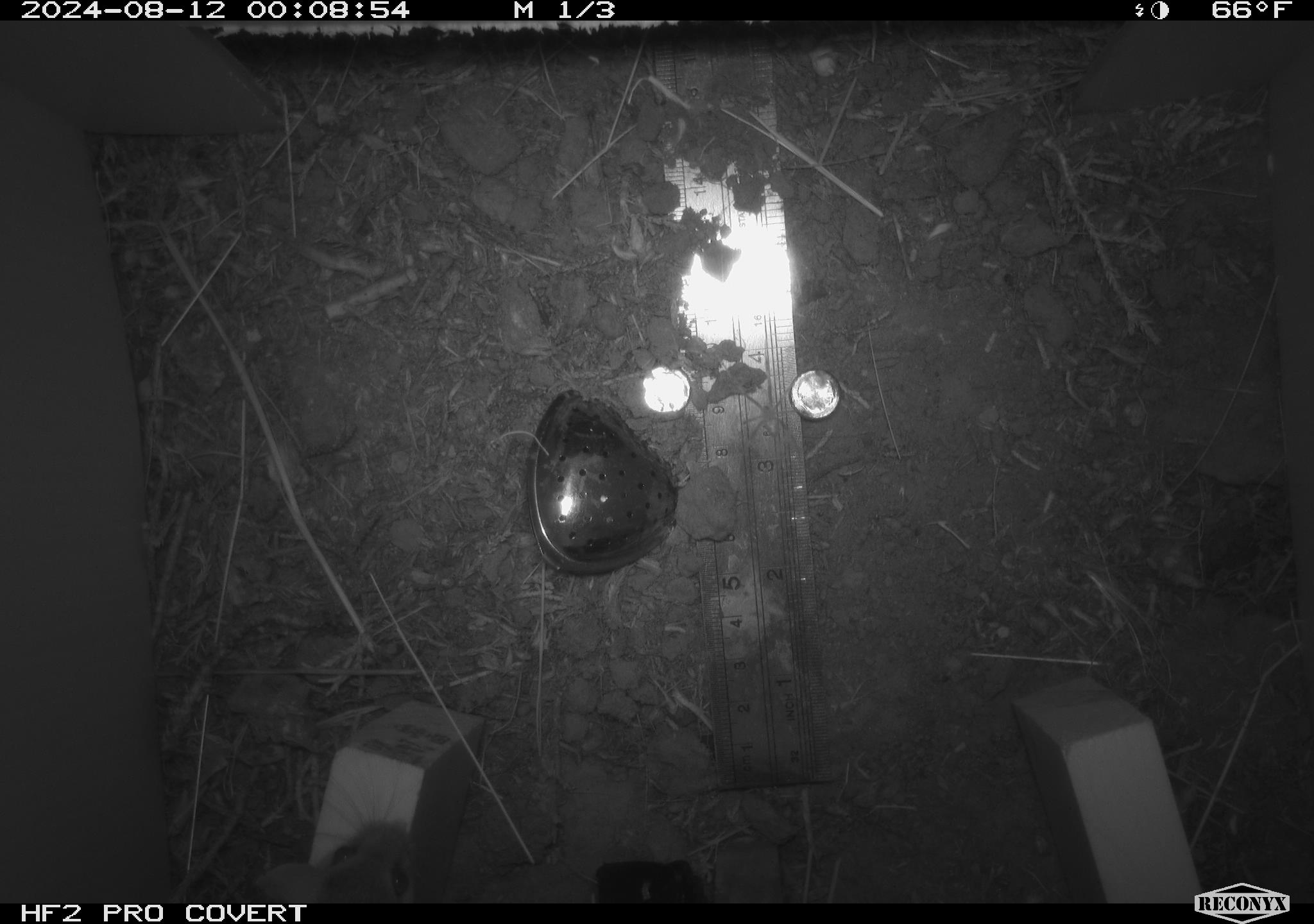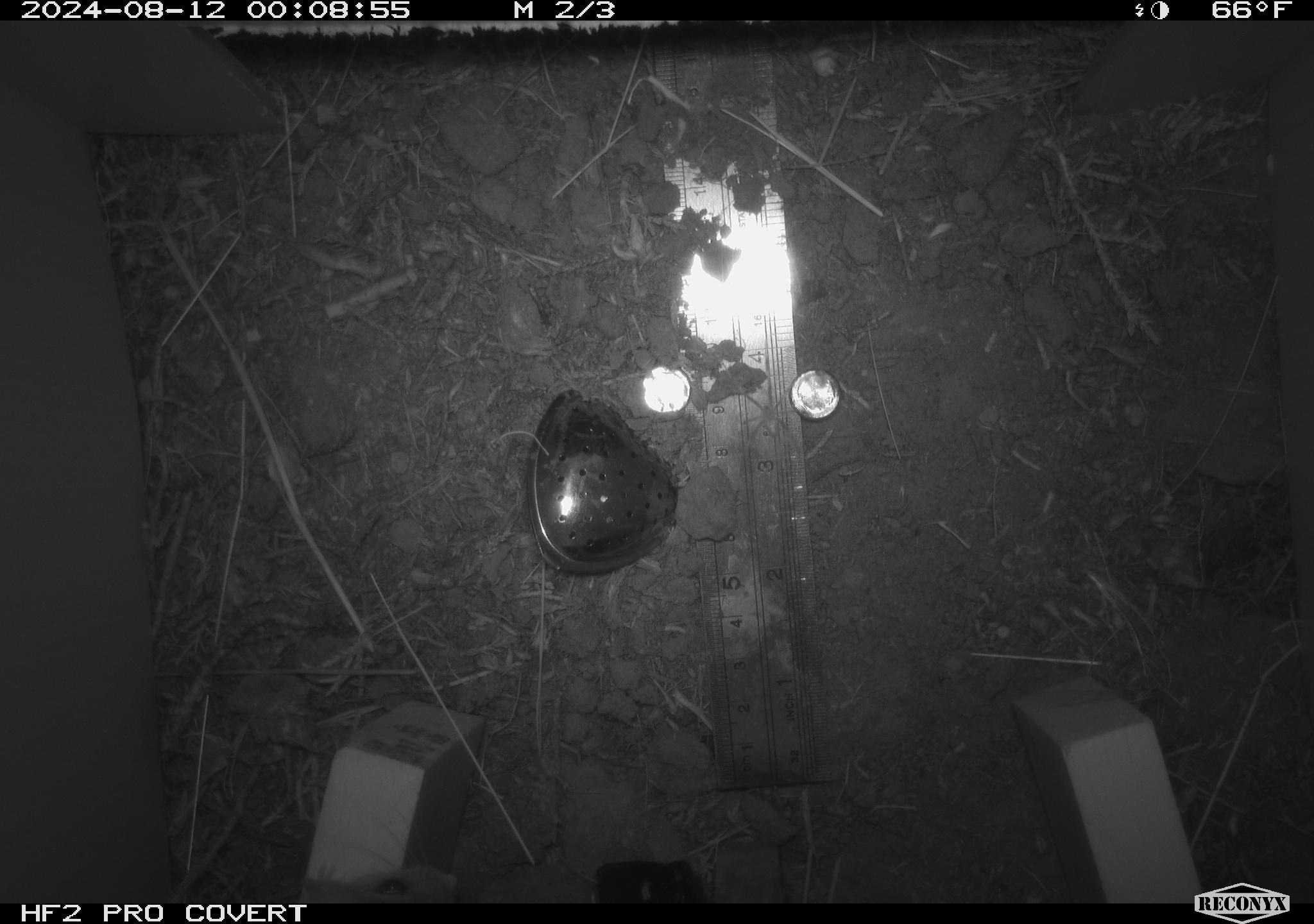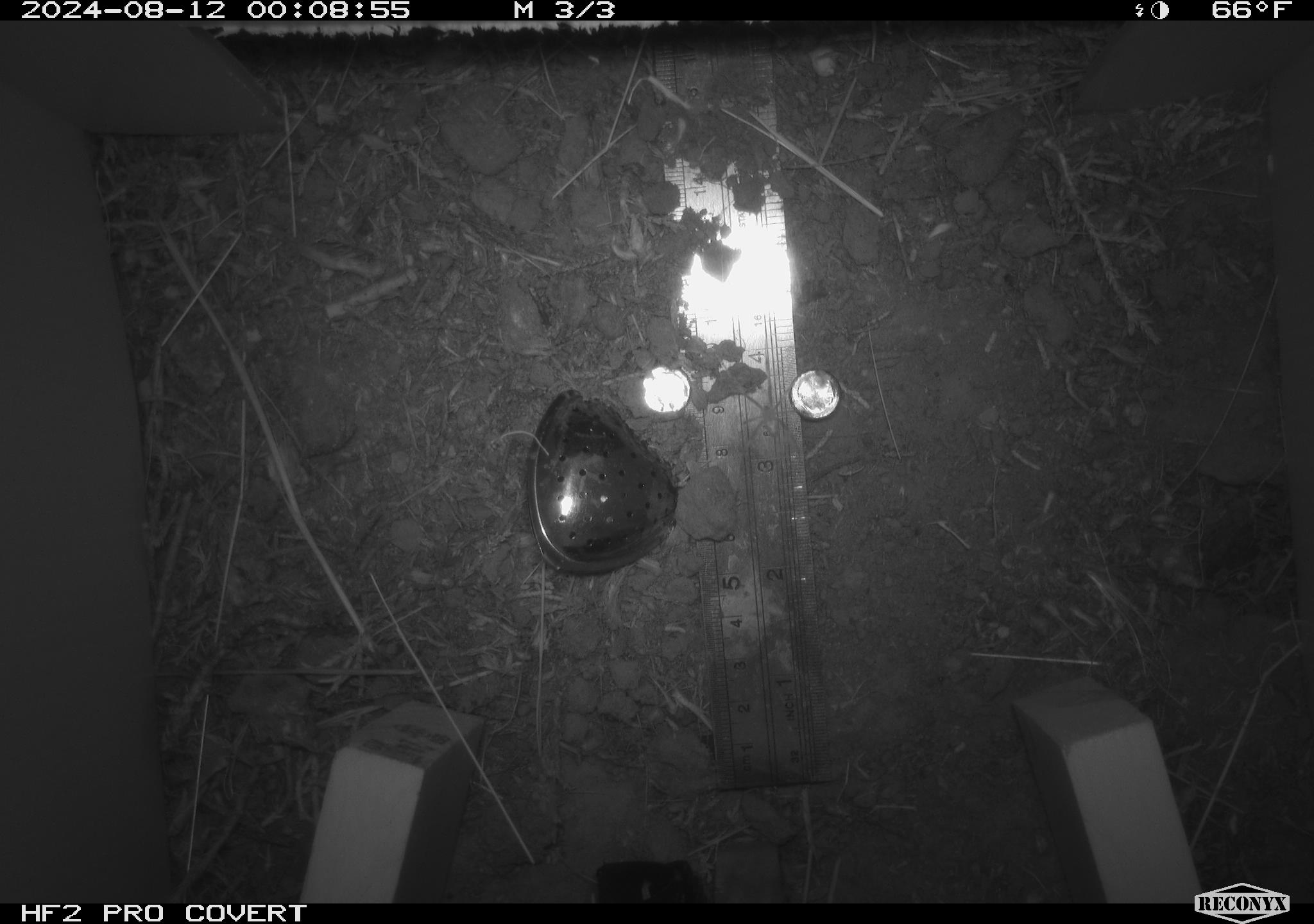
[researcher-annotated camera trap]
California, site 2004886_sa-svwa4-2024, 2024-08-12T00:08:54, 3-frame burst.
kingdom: Animalia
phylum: Chordata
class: Mammalia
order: Rodentia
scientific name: Rodentia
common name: mouse species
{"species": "mouse species (Rodentia)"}